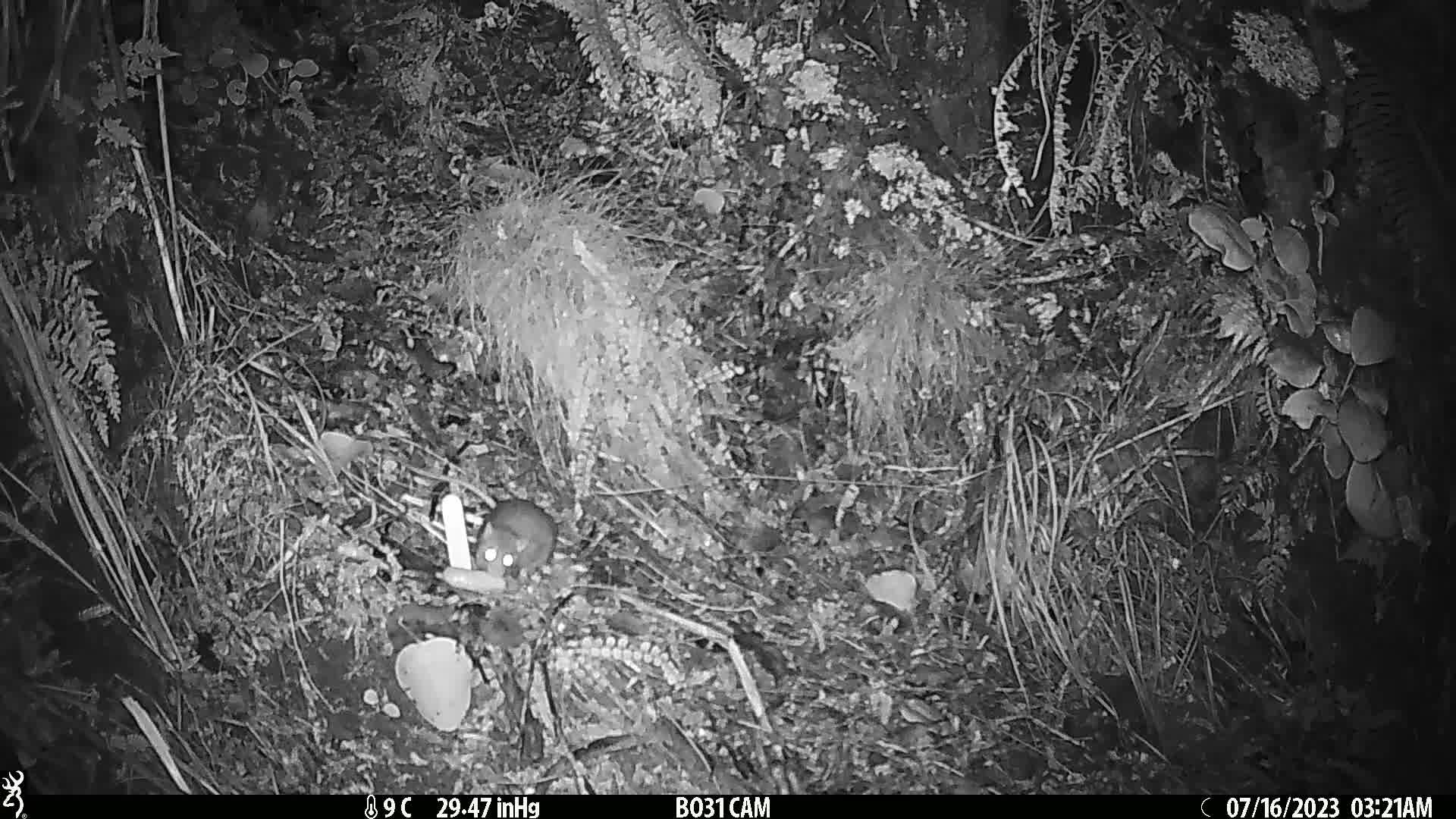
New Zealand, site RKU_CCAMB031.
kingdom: Animalia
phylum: Chordata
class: Mammalia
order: Rodentia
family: Muridae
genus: Rattus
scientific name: Rattus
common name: rat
Rat (Rattus).